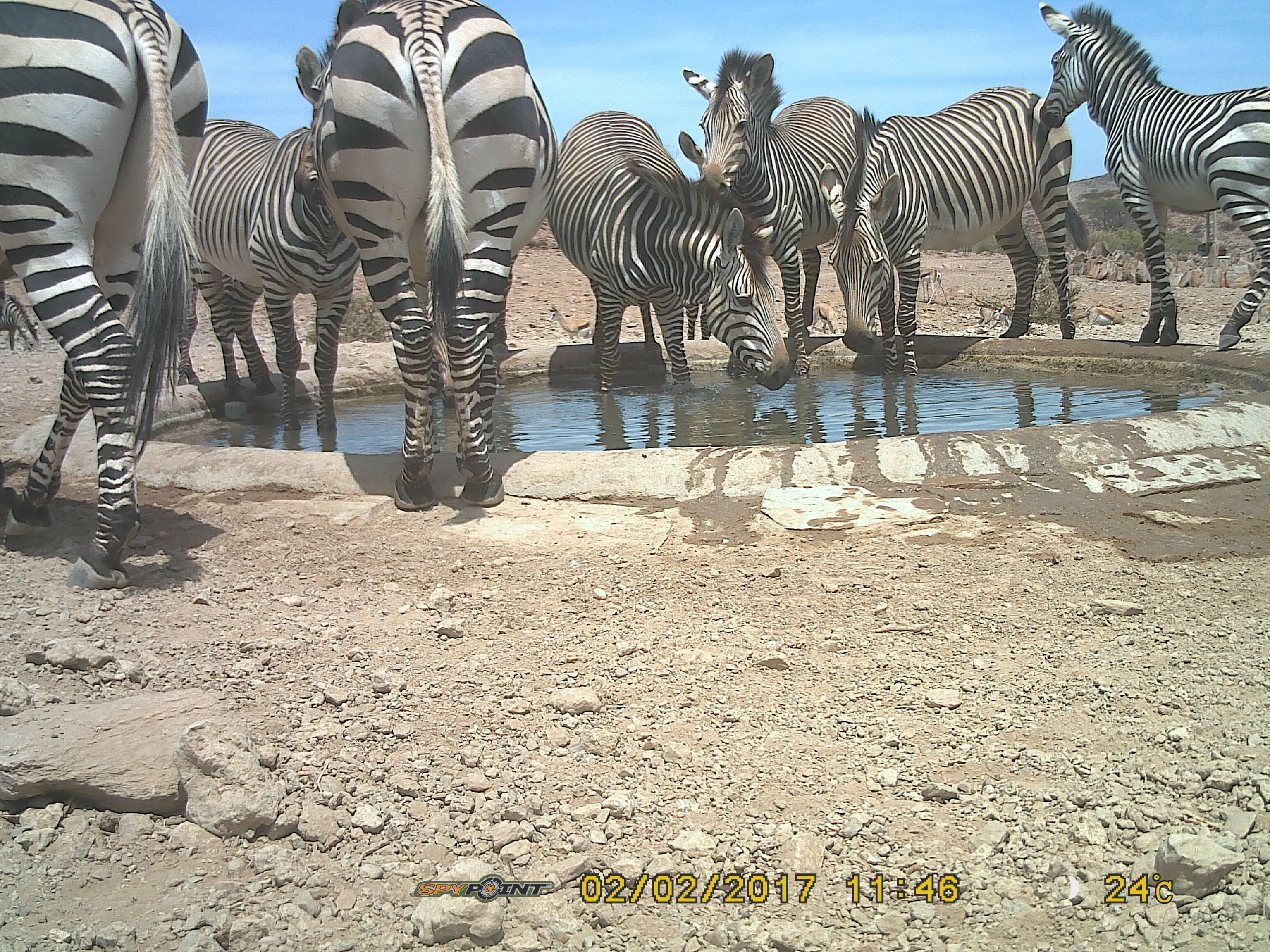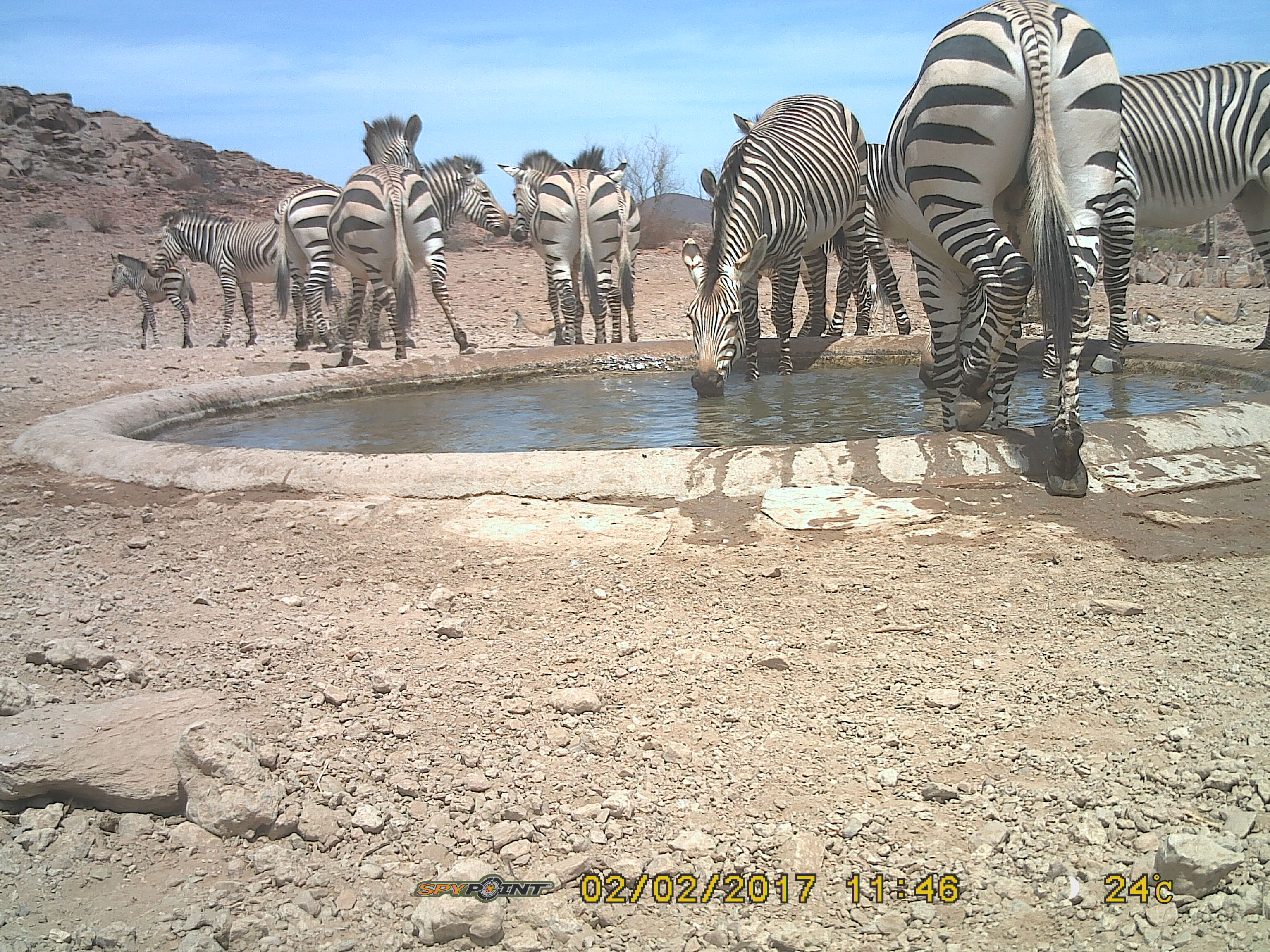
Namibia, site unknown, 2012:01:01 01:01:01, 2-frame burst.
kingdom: Animalia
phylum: Chordata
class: Mammalia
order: Perissodactyla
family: Equidae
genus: Equus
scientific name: Equus zebra hartmannae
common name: hartmann's mountain zebra